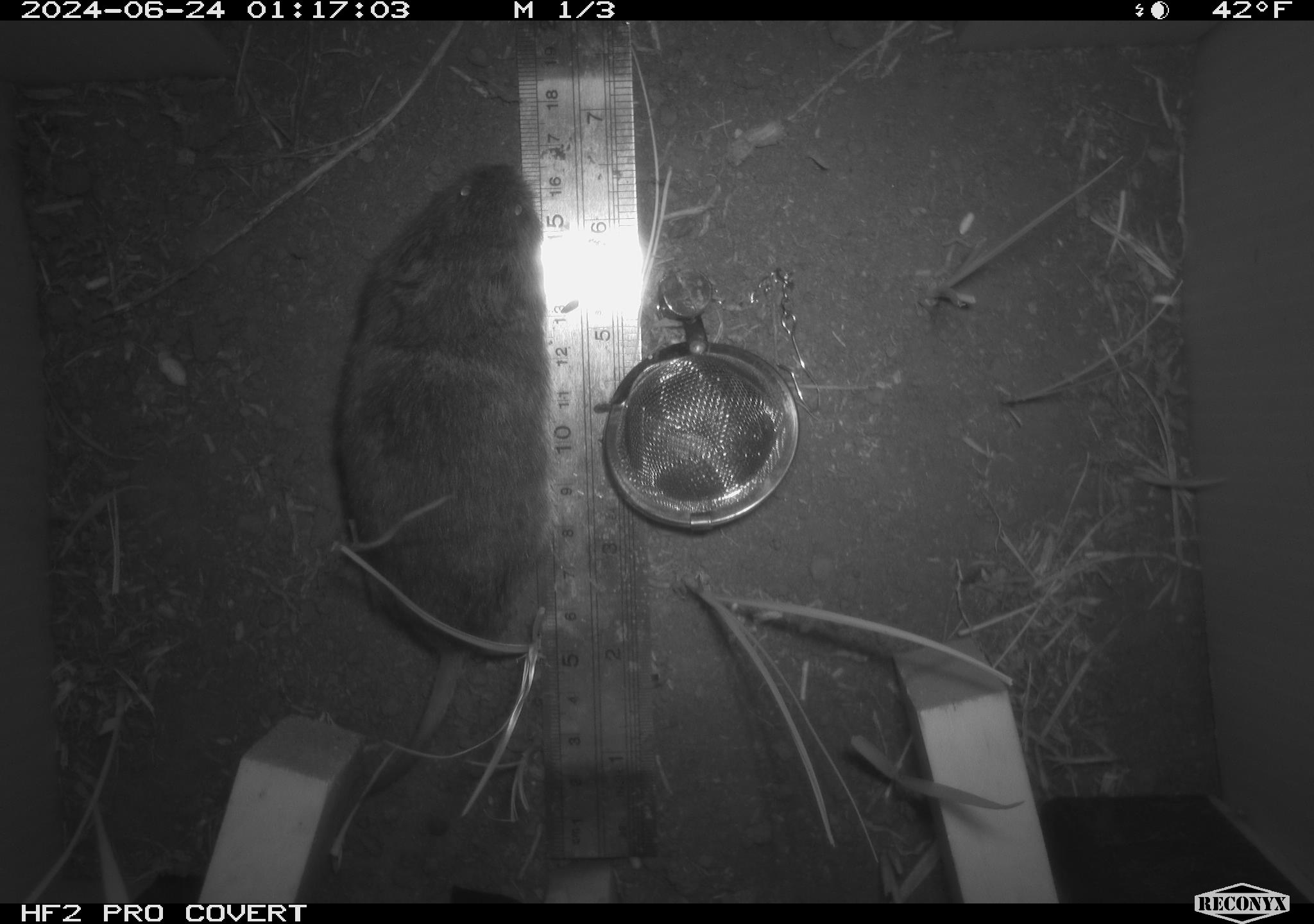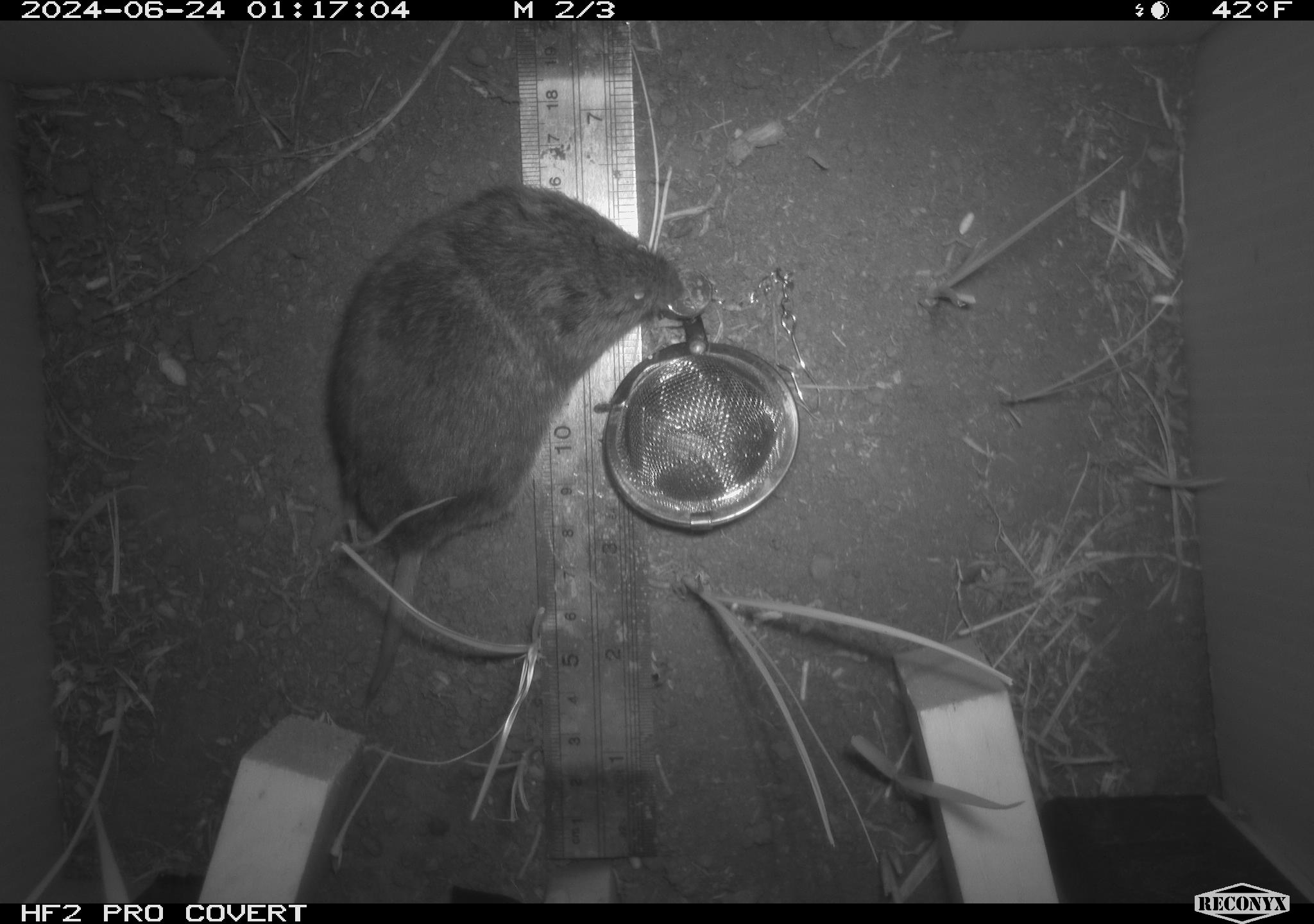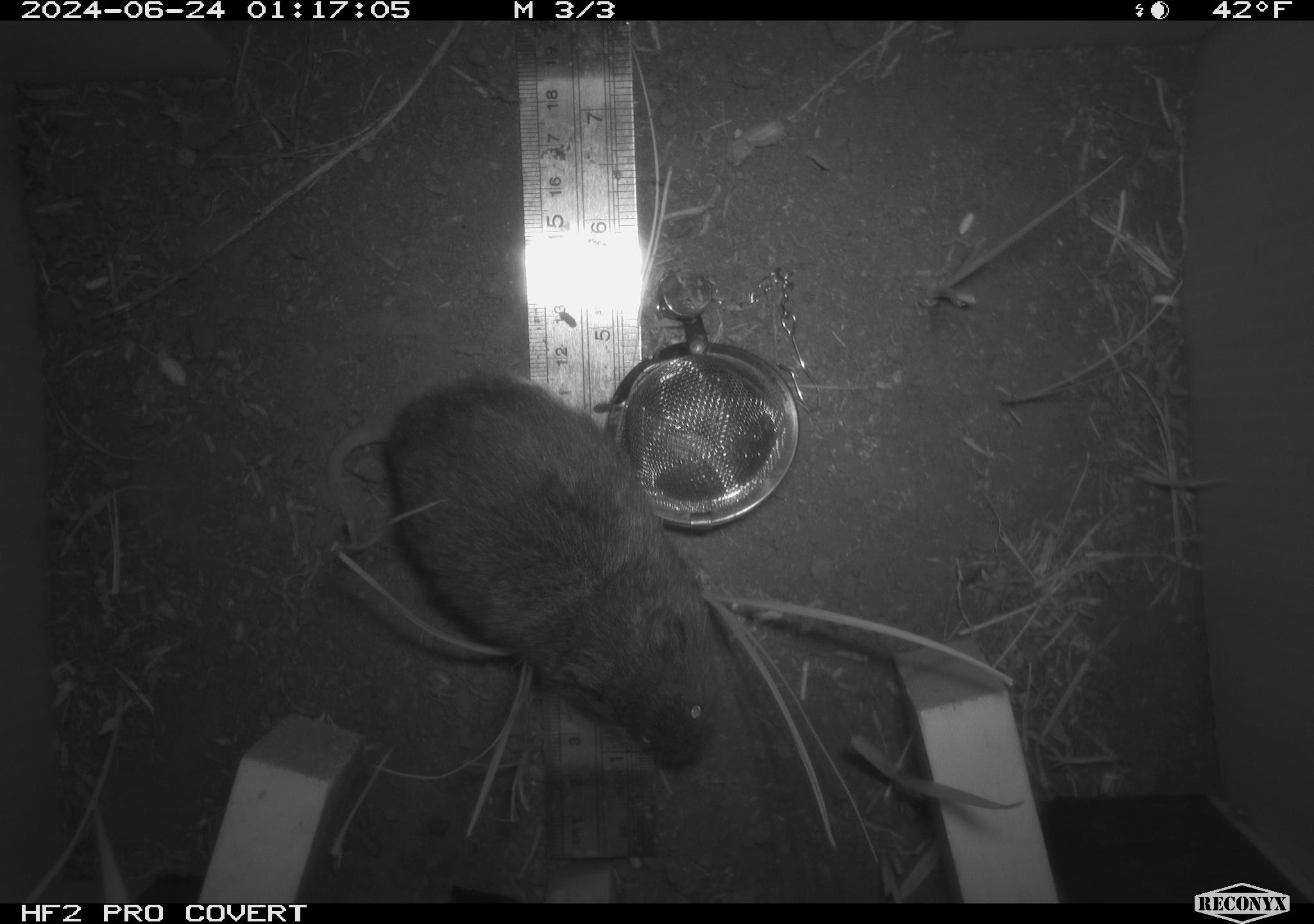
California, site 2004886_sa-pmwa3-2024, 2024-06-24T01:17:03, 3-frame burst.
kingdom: Animalia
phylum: Chordata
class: Mammalia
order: Rodentia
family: Cricetidae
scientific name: Arvicolinae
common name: voles, lemmings, and muskrats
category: arvicolinae subfamily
Arvicolinae subfamily (voles, lemmings, and muskrats) (Arvicolinae).